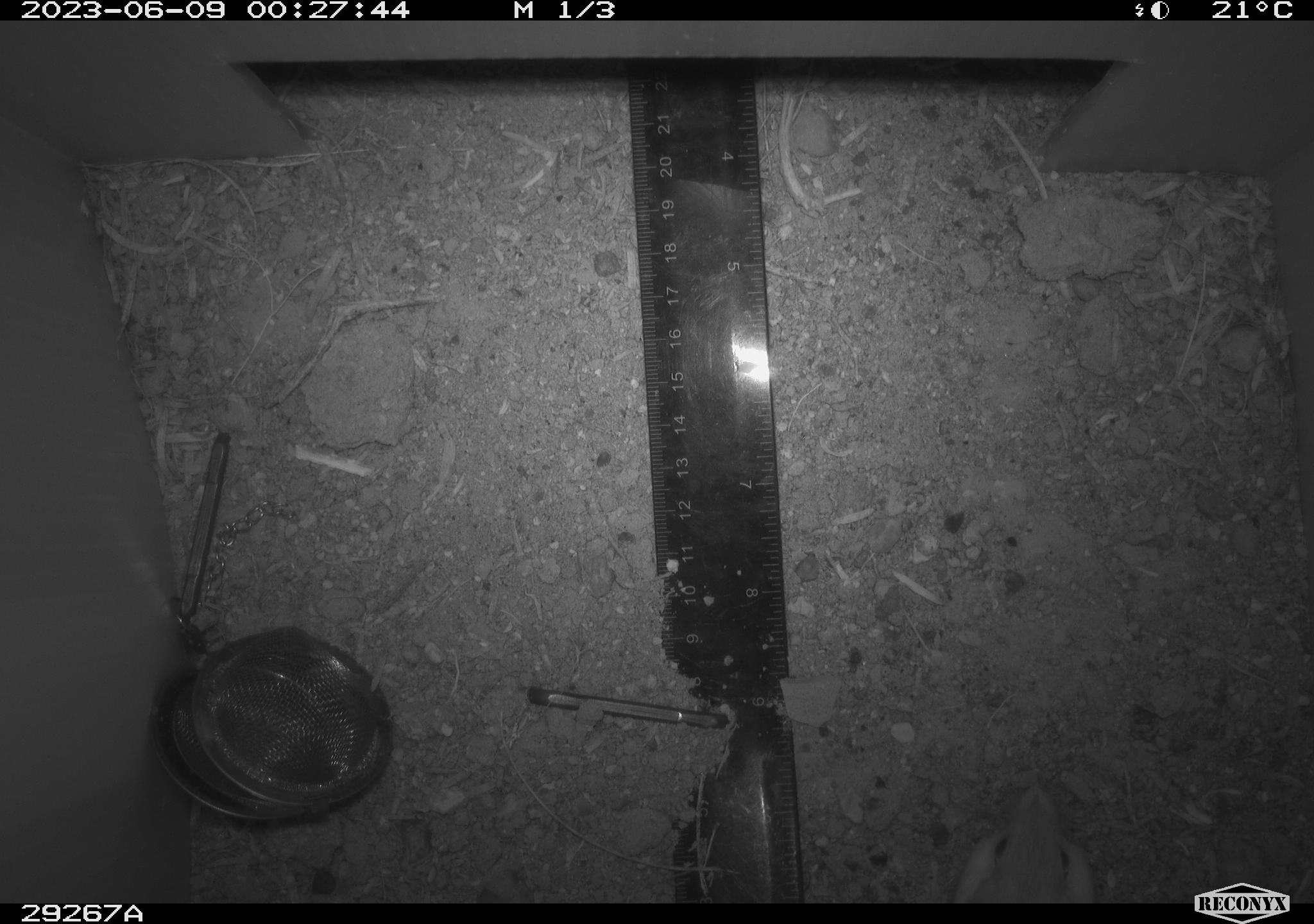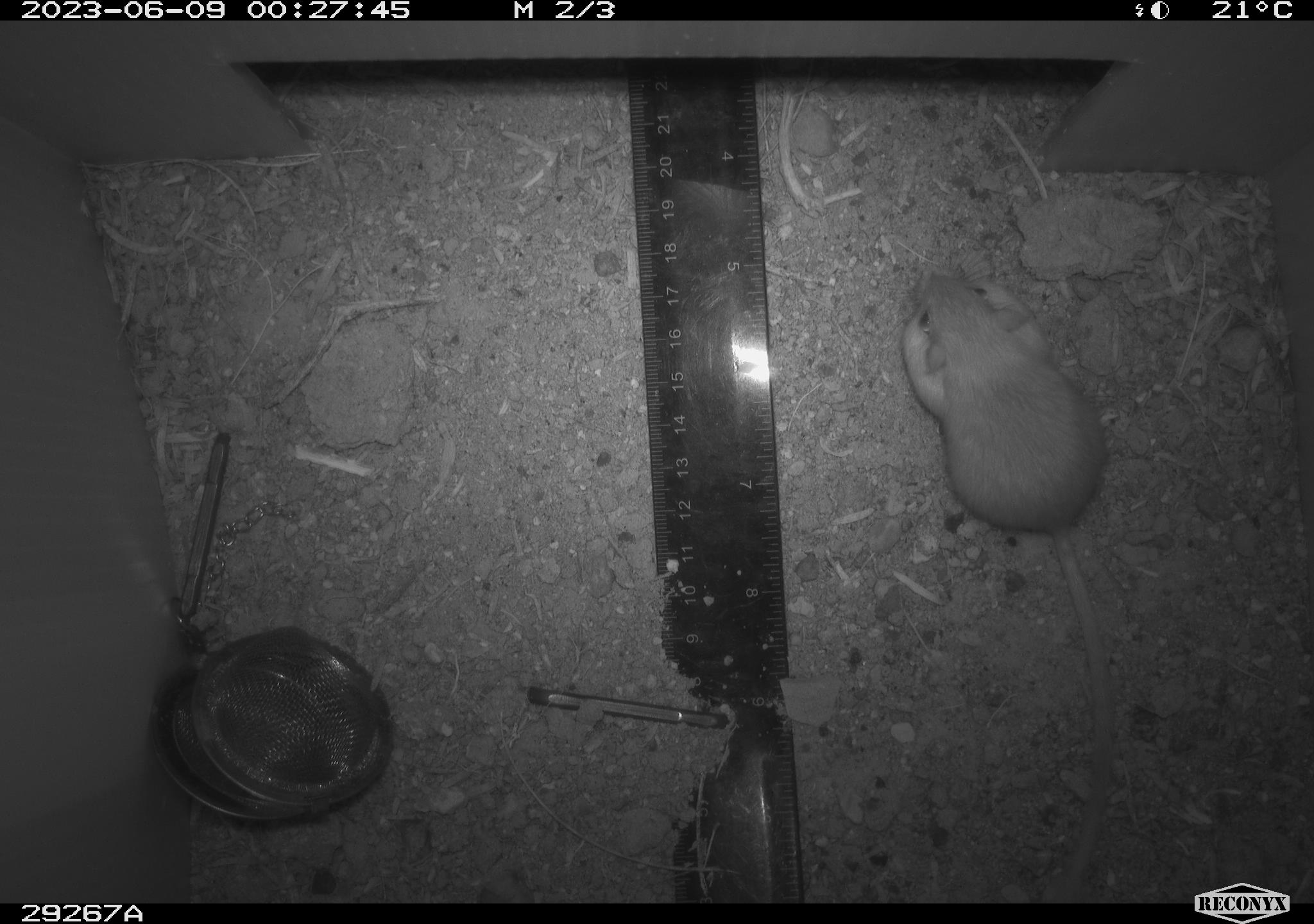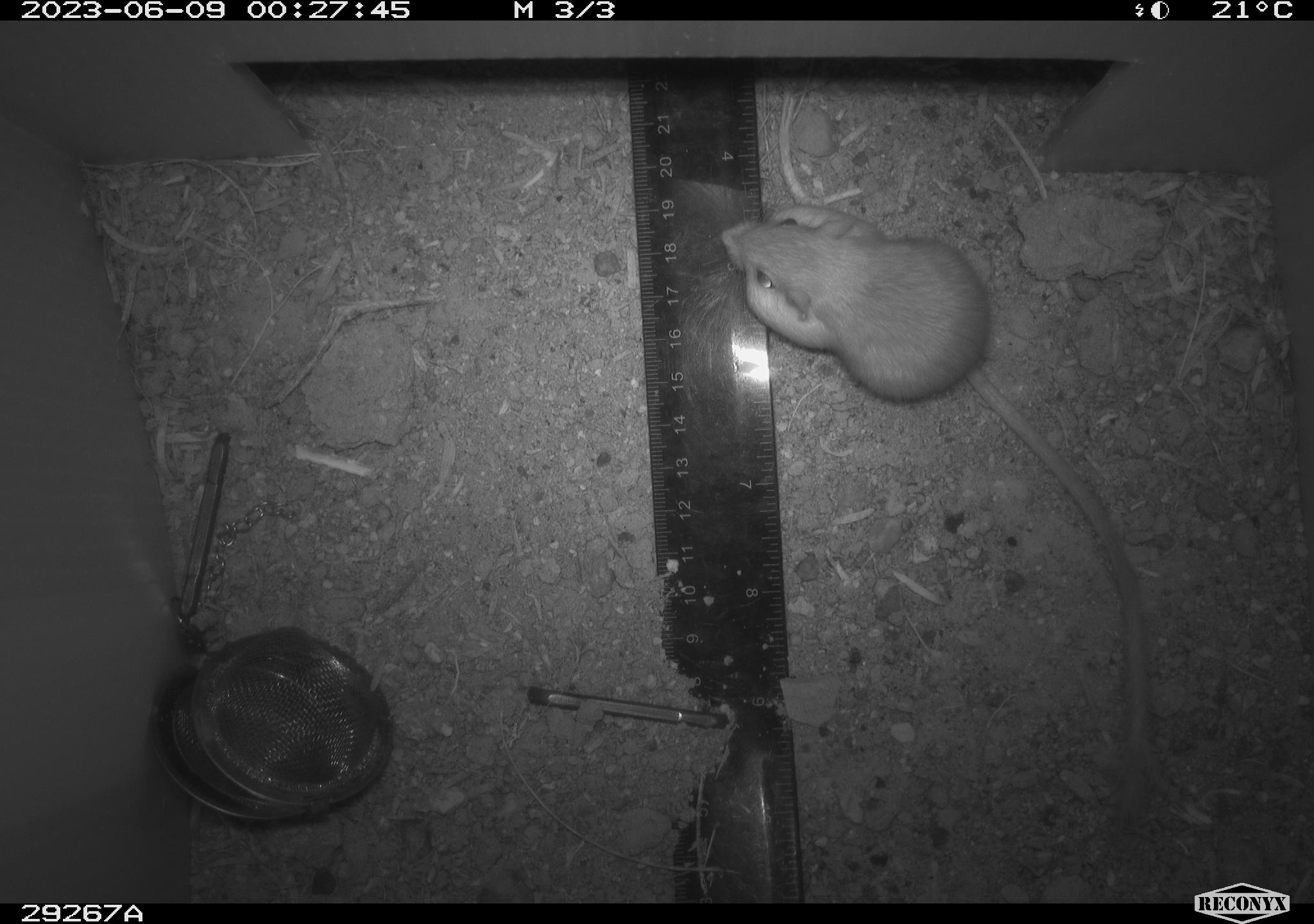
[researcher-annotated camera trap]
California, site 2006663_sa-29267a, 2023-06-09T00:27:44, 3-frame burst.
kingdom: Animalia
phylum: Chordata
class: Mammalia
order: Rodentia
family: Heteromyidae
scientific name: Heteromyidae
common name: kangaroo rats and pocket mice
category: heteromyidae family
Heteromyidae family (kangaroo rats and pocket mice) (Heteromyidae).